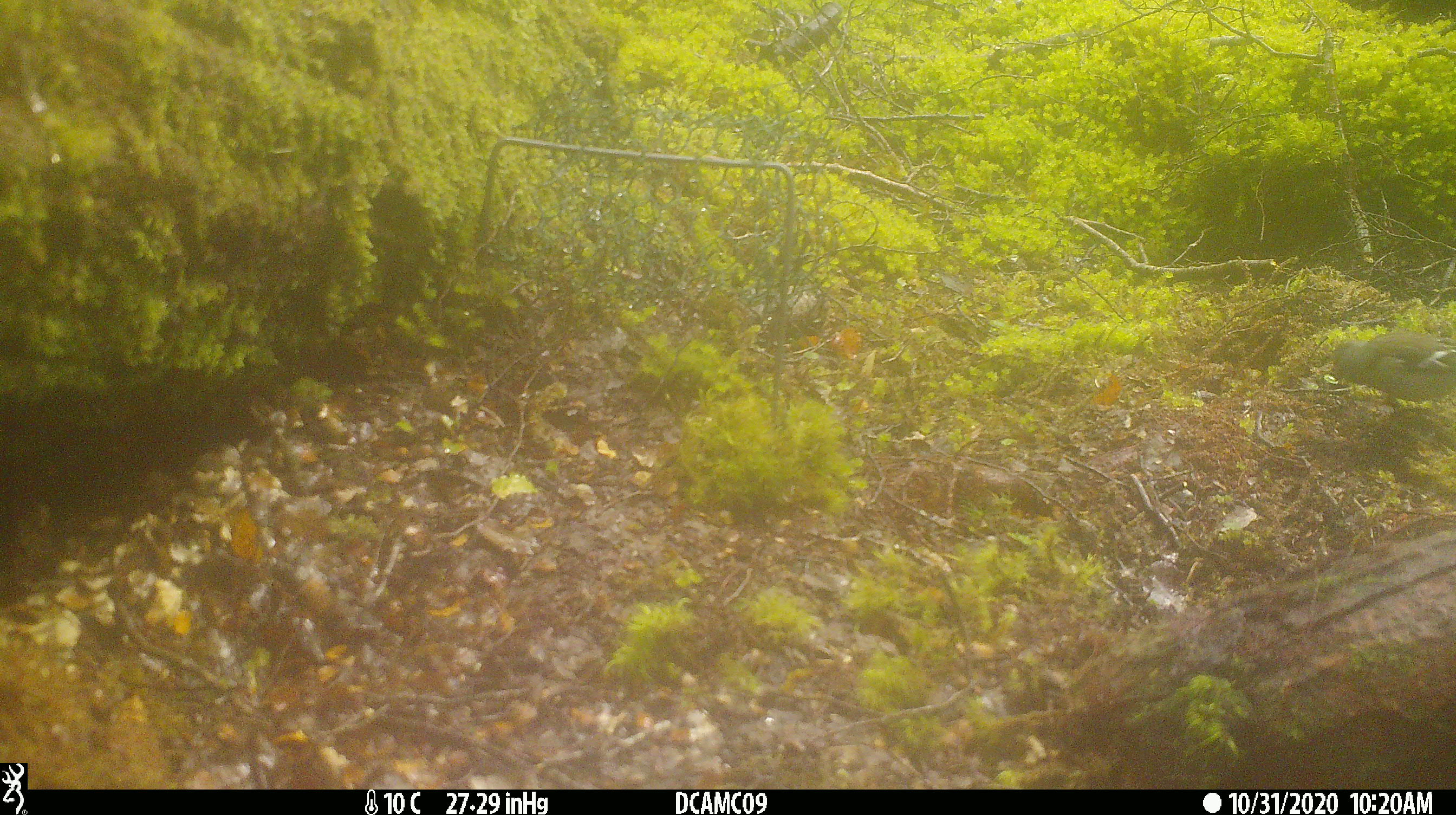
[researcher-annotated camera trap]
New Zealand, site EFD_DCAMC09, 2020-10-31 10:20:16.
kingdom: Animalia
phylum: Chordata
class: Aves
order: Passeriformes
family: Fringillidae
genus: Fringilla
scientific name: Fringilla coelebs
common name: common chaffinch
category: chaffinch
Chaffinch (common chaffinch) (Fringilla coelebs).